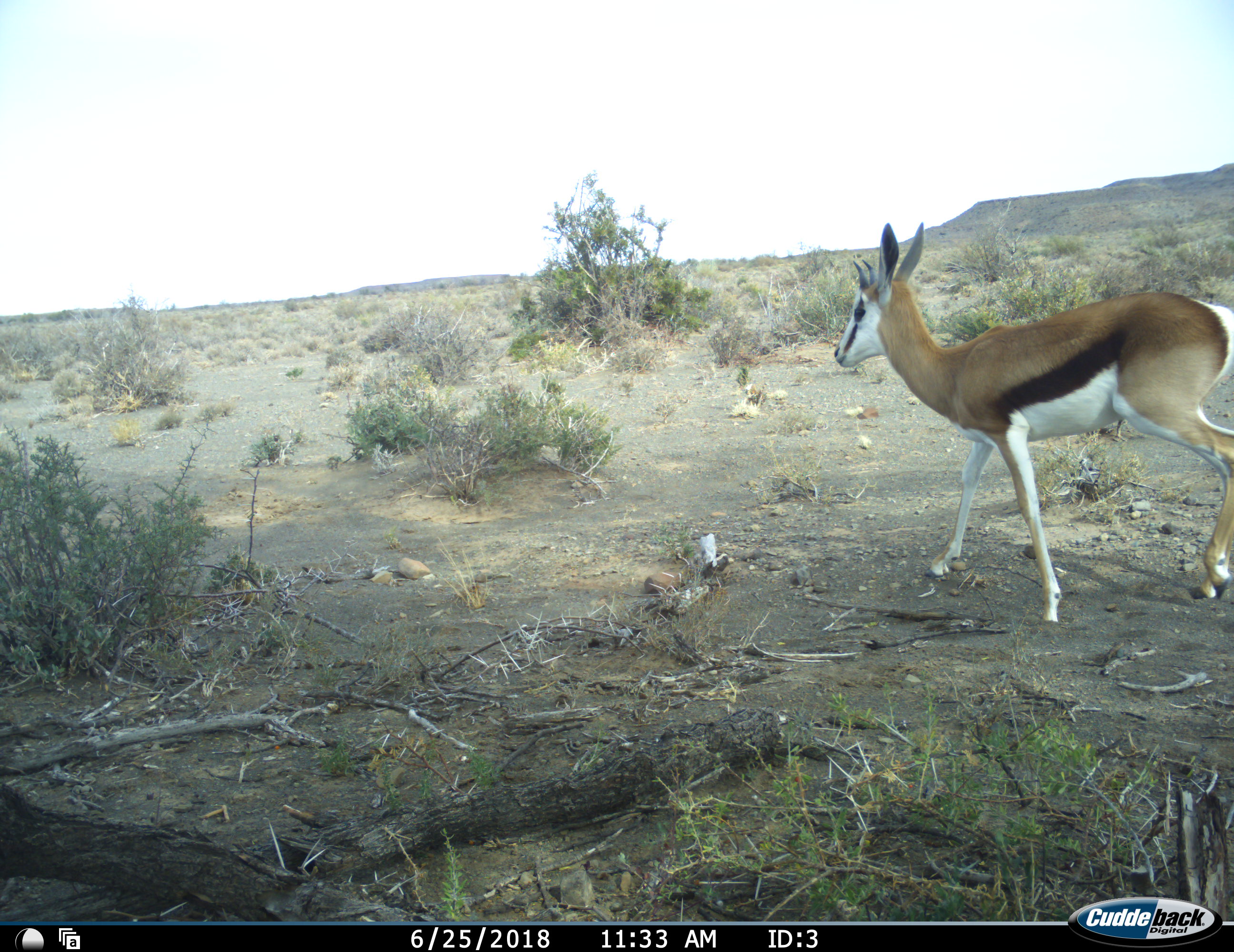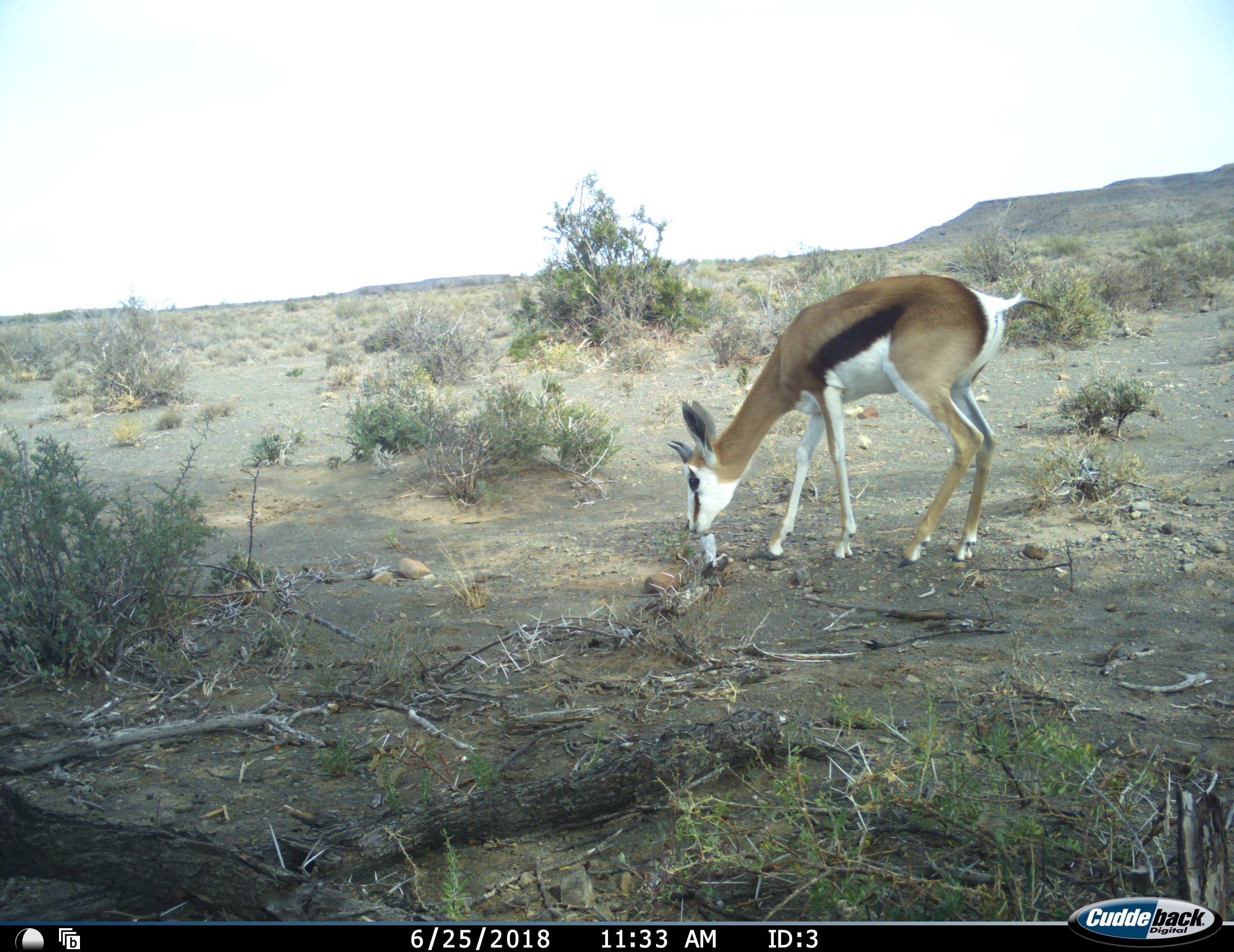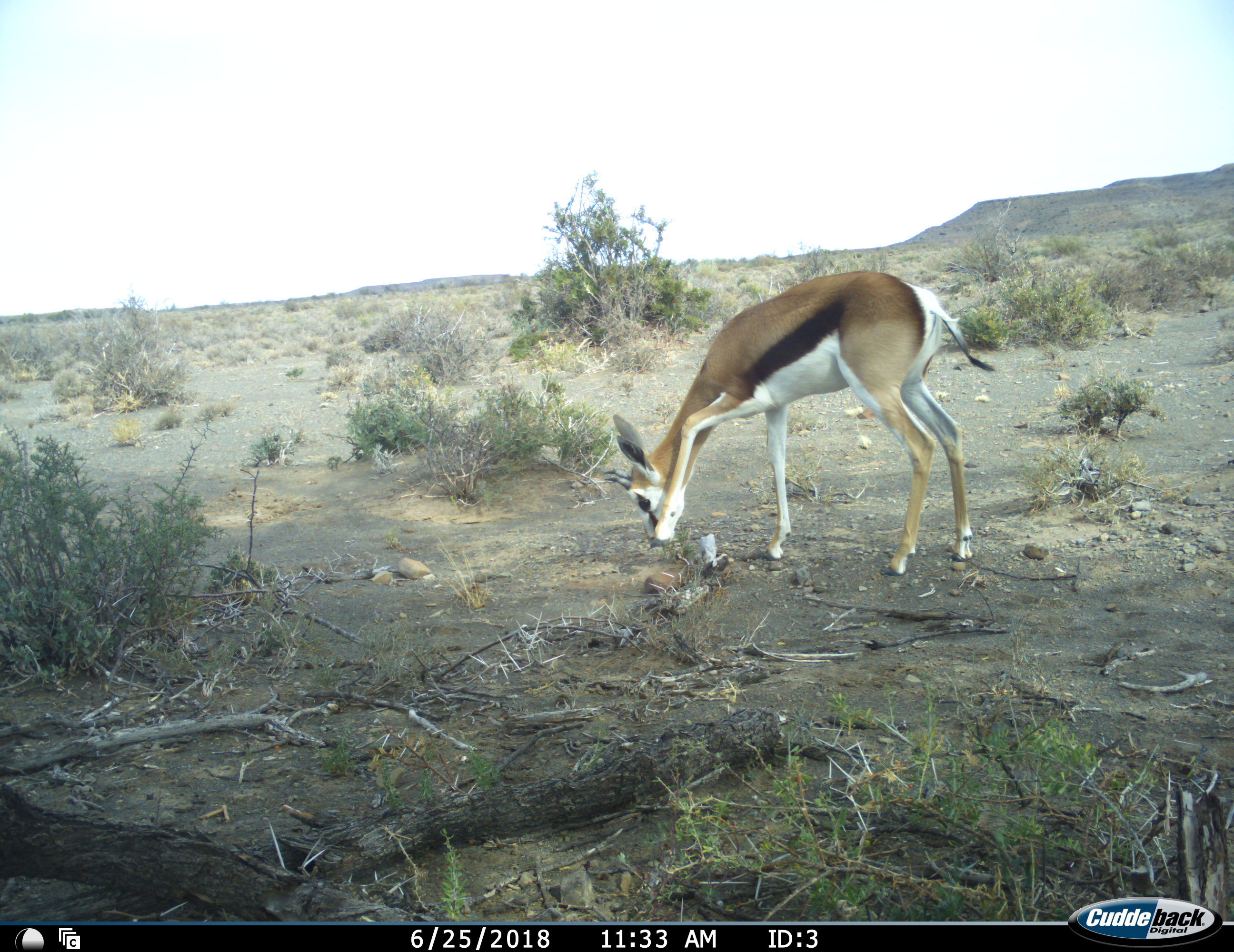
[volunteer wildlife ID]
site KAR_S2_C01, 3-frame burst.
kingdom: Animalia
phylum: Chordata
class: Mammalia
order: Artiodactyla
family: Bovidae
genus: Antidorcas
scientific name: Antidorcas marsupialis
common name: springbok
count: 1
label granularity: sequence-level